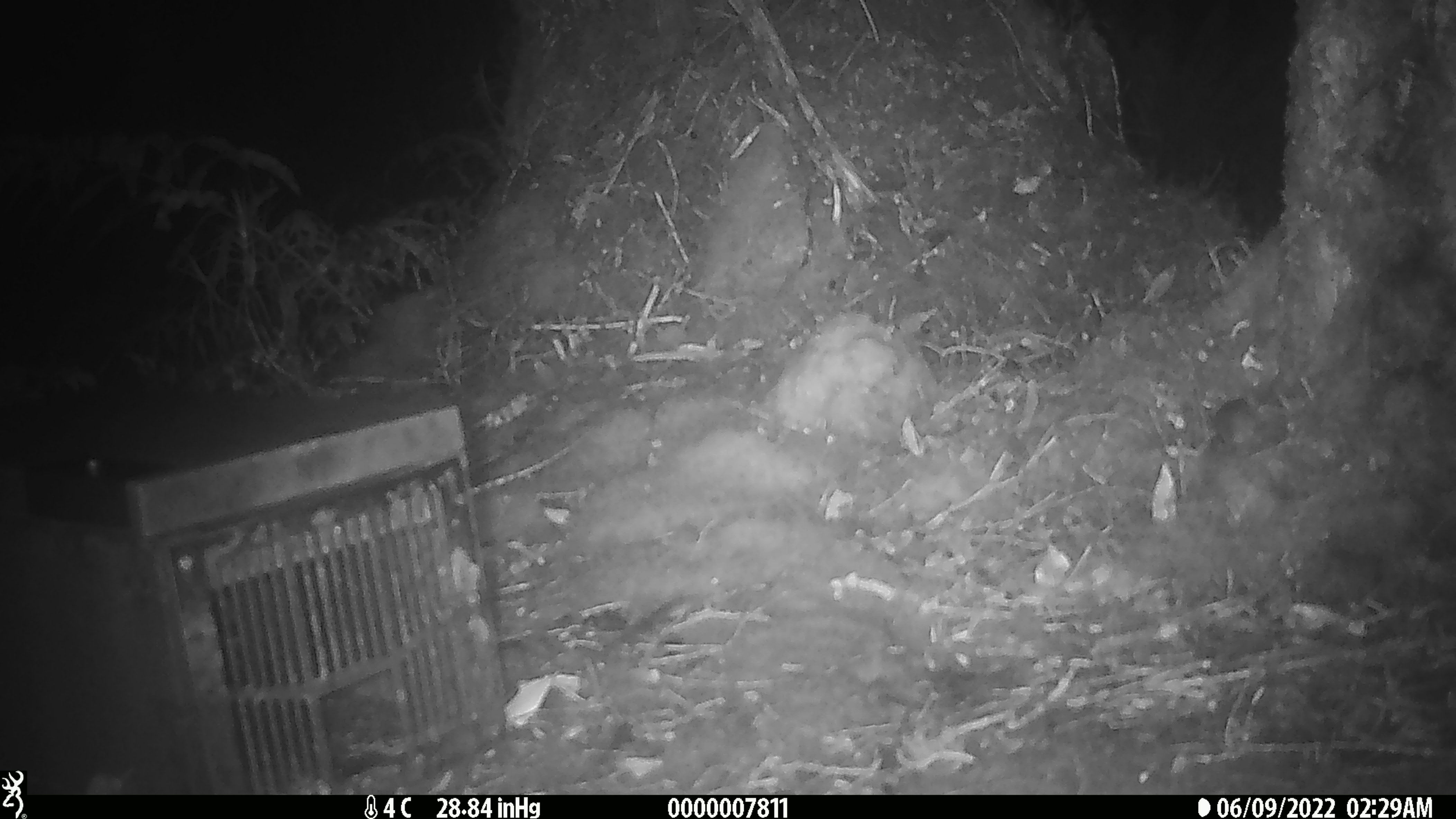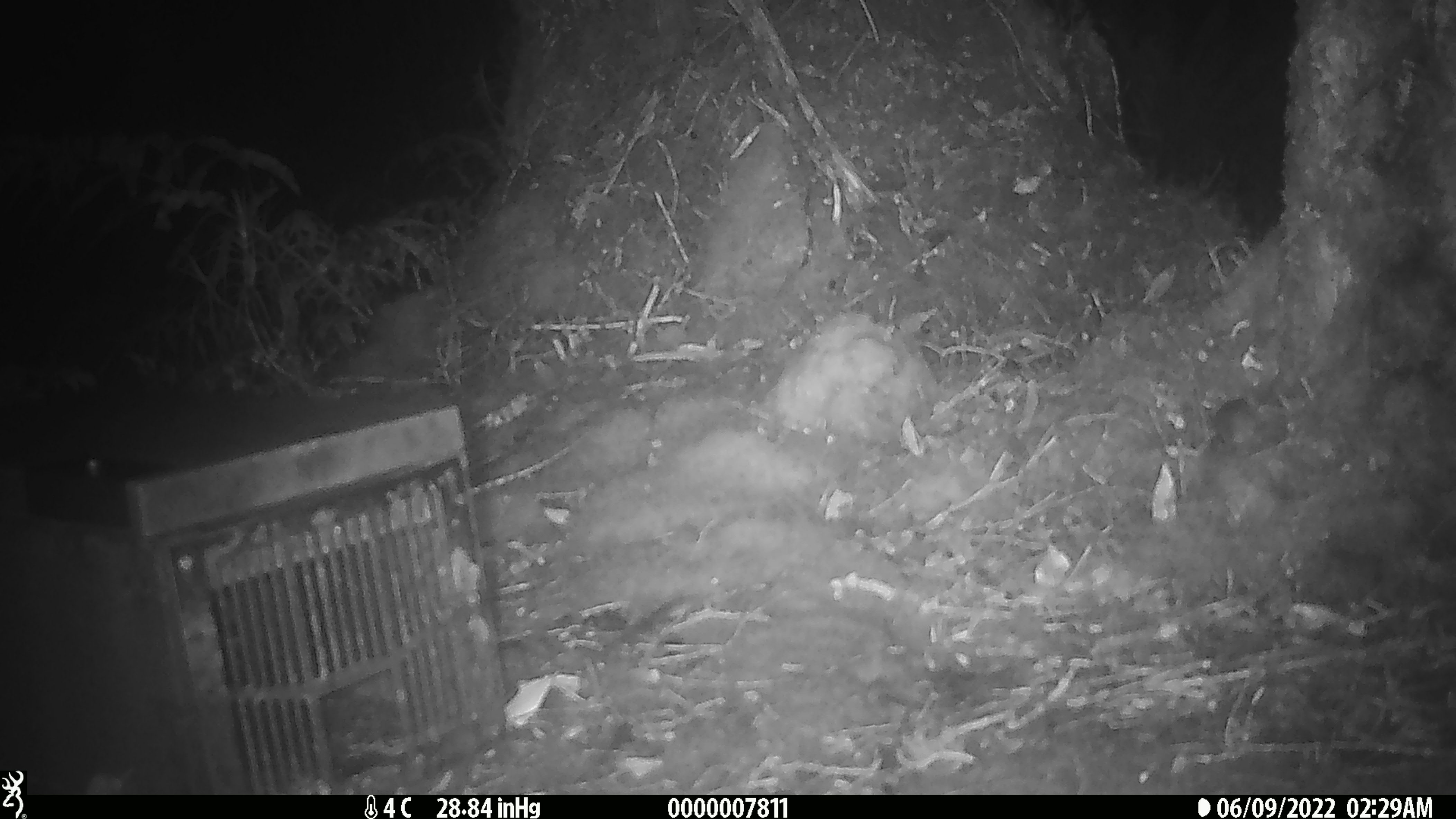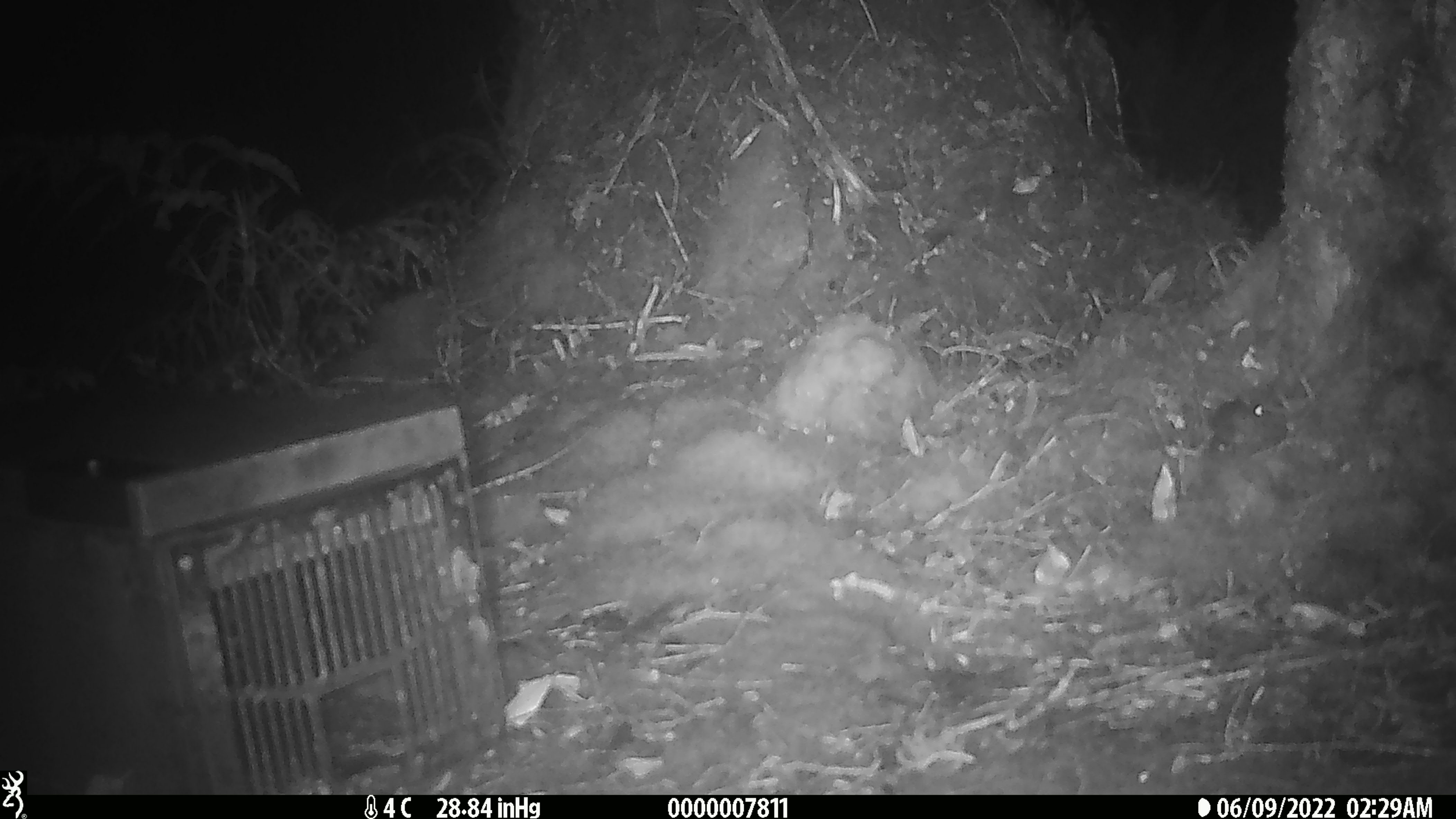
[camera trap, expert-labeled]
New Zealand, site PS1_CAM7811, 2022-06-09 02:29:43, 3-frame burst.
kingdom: Animalia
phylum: Chordata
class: Mammalia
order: Rodentia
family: Muridae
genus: Mus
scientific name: Mus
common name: mouse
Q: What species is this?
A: Mouse (Mus).